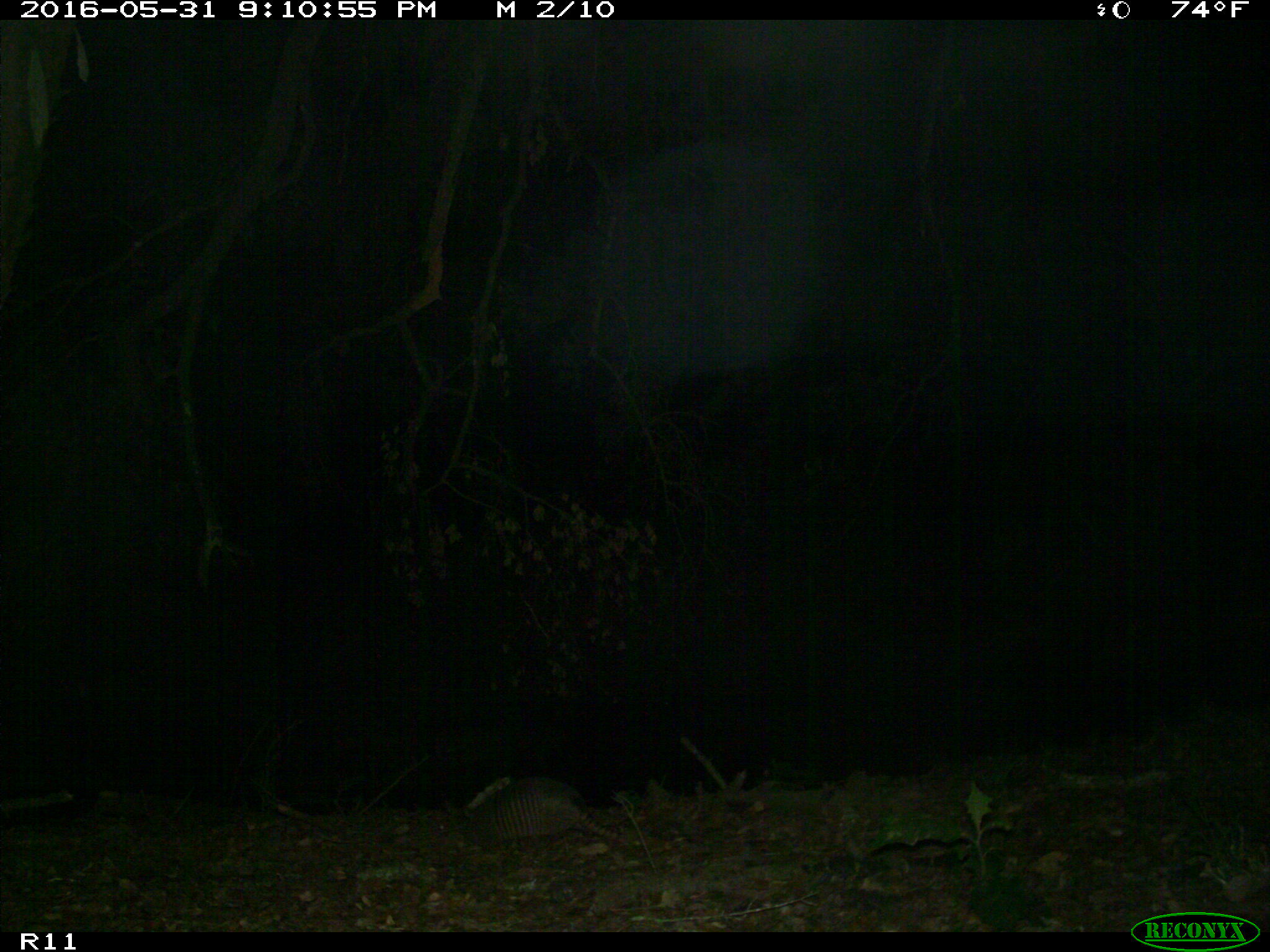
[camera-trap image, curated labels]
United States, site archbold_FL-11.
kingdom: Animalia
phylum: Chordata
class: Mammalia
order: Cingulata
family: Dasypodidae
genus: Dasypus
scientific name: Dasypus novemcinctus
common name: nine-banded armadillo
Dasypus novemcinctus (nine-banded armadillo).